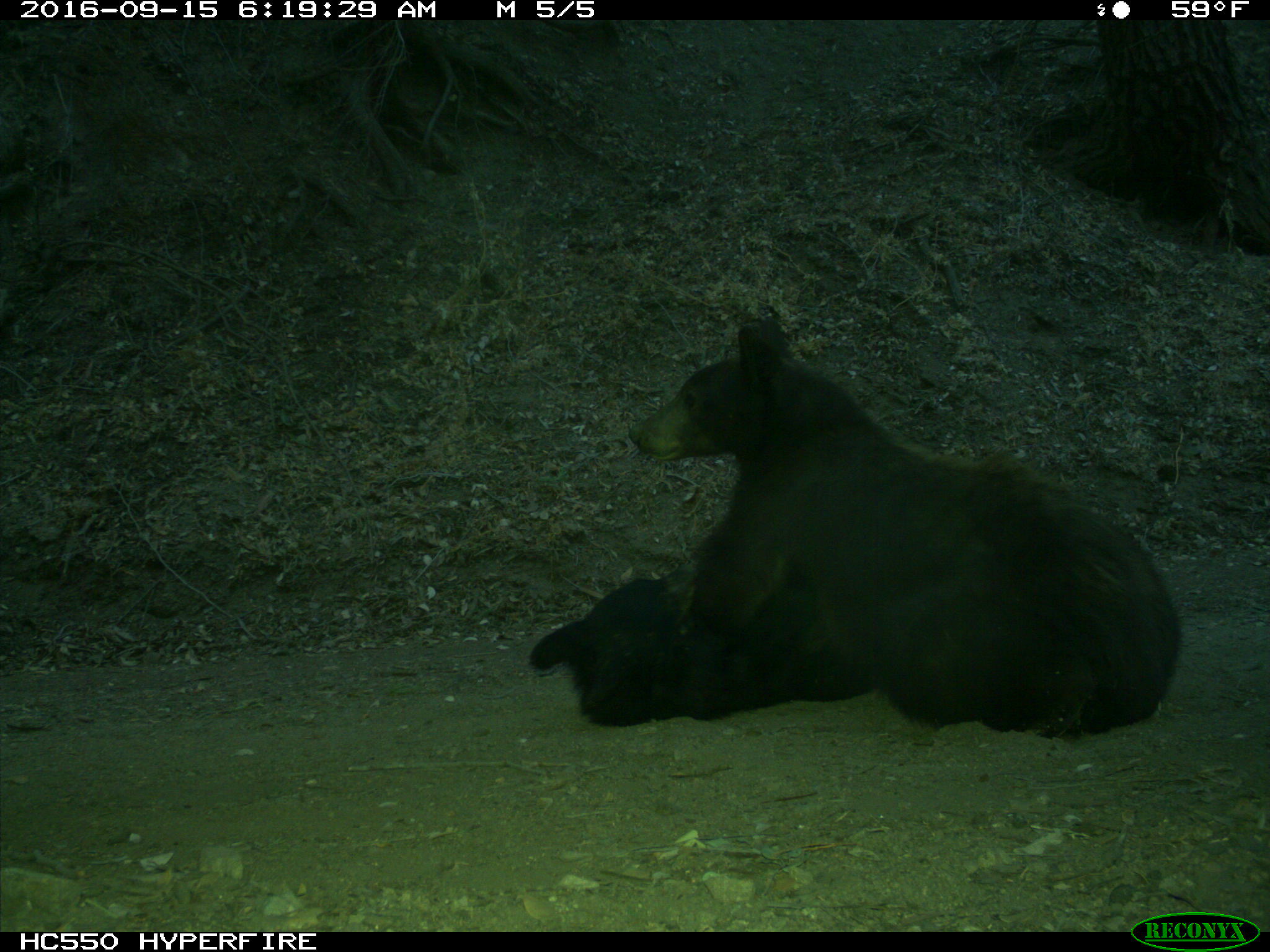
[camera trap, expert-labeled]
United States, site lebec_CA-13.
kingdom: Animalia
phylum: Chordata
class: Mammalia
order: Carnivora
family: Ursidae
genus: Ursus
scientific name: Ursus americanus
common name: american black bear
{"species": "Ursus americanus (american black bear)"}